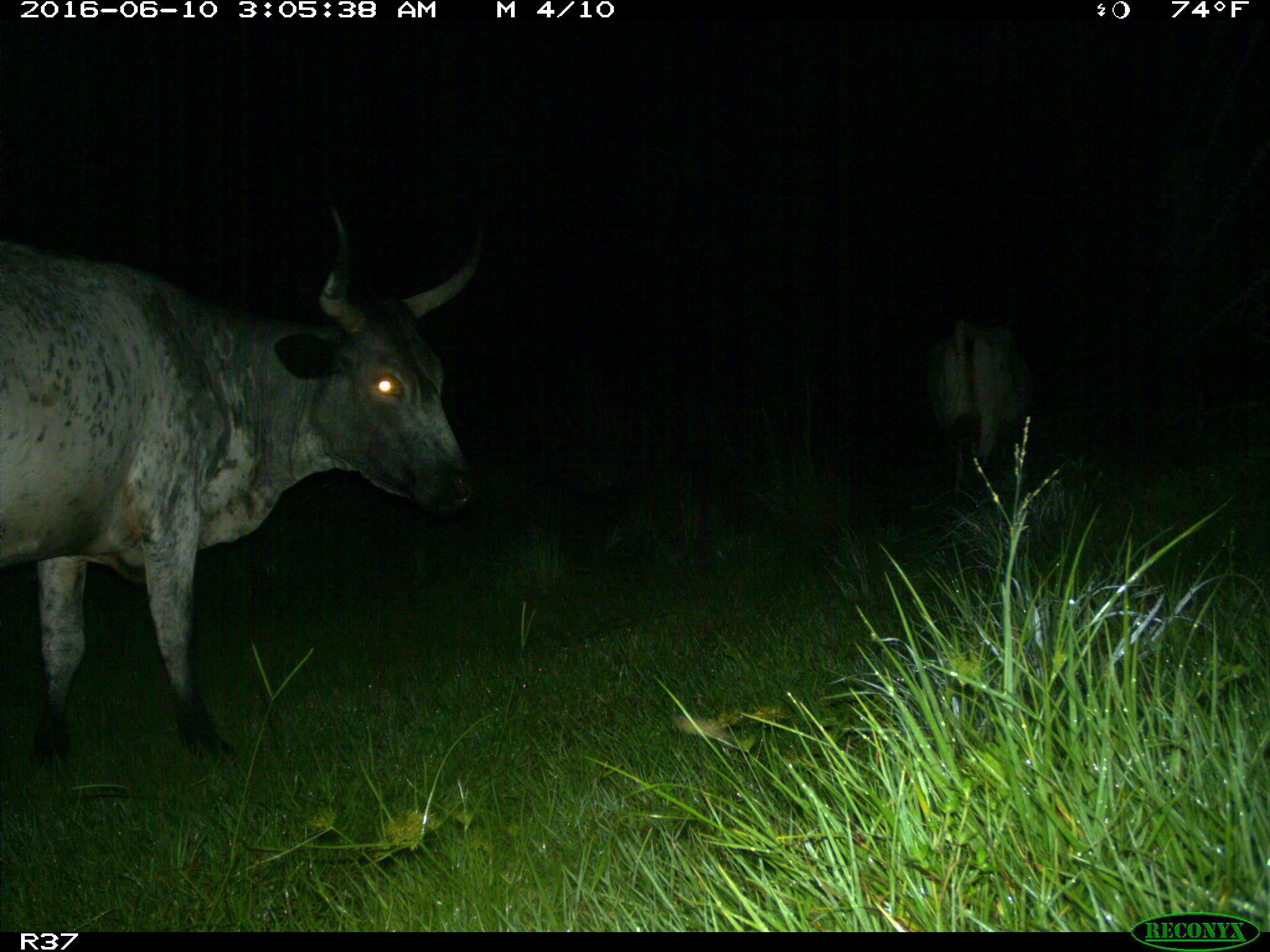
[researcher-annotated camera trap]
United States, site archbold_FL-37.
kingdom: Animalia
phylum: Chordata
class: Mammalia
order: Artiodactyla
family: Bovidae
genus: Bos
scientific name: Bos taurus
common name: domestic cow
Bos taurus (domestic cow).